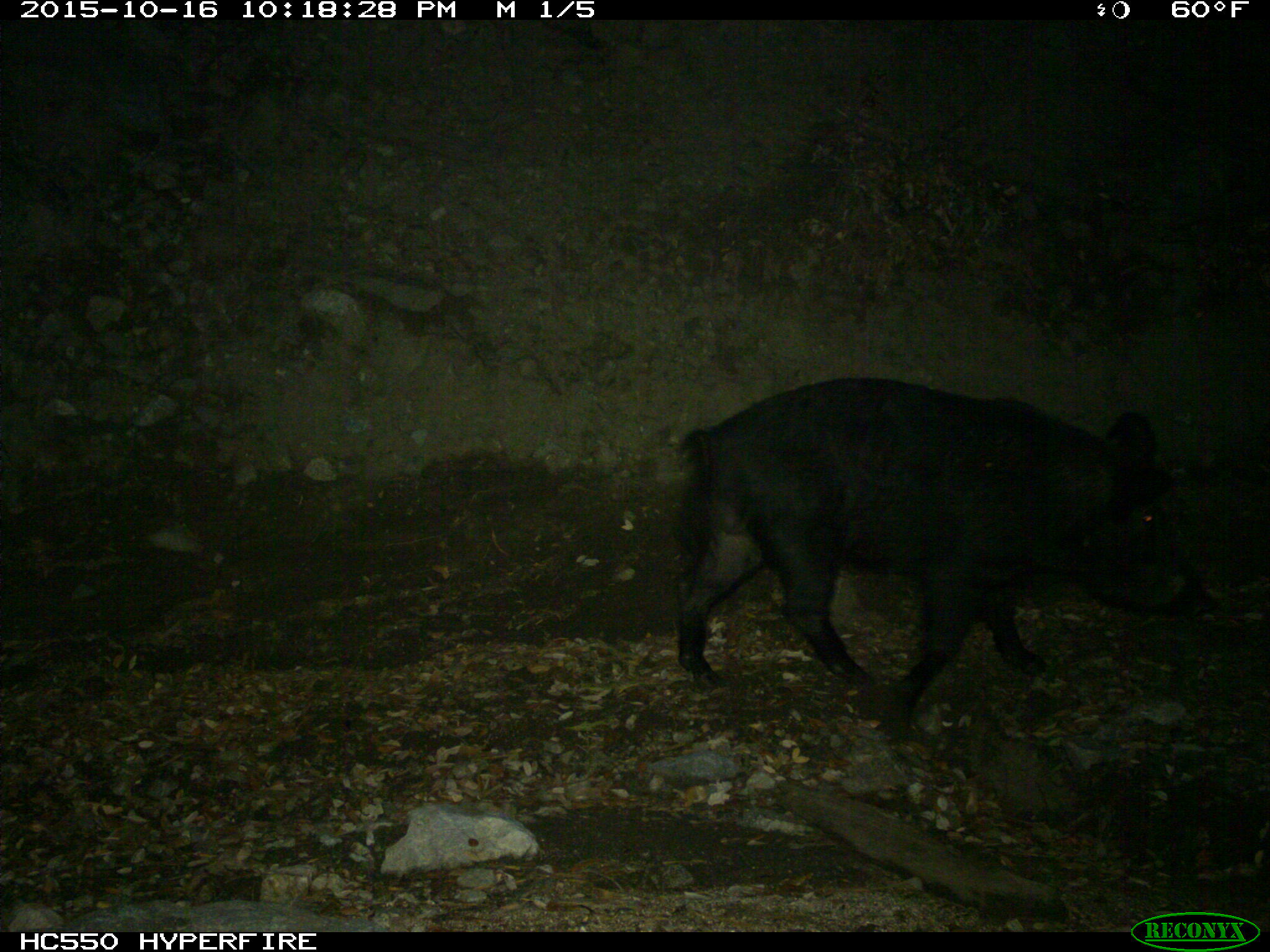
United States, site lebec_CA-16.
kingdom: Animalia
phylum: Chordata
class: Mammalia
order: Artiodactyla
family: Suidae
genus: Sus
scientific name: Sus scrofa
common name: wild boar